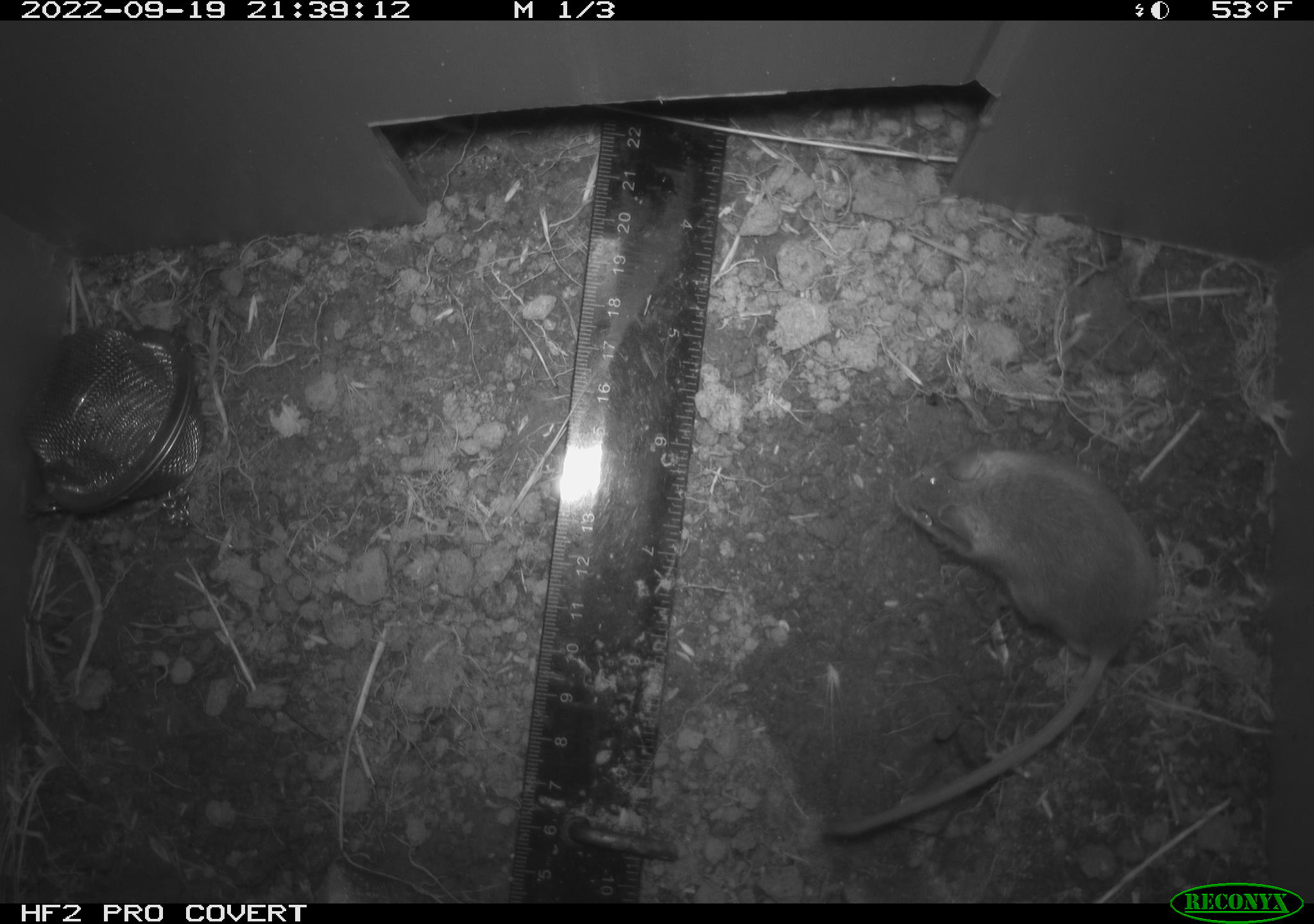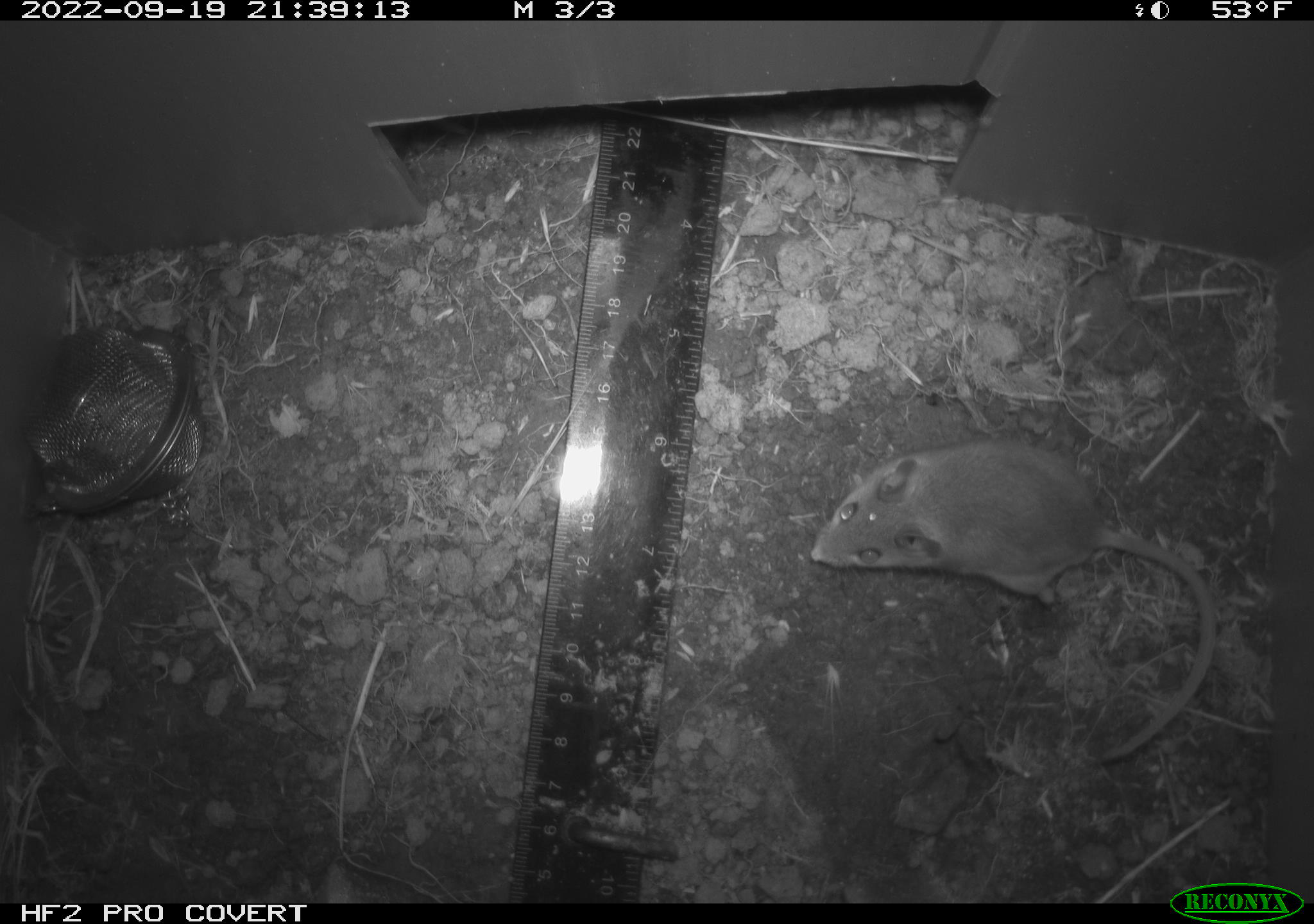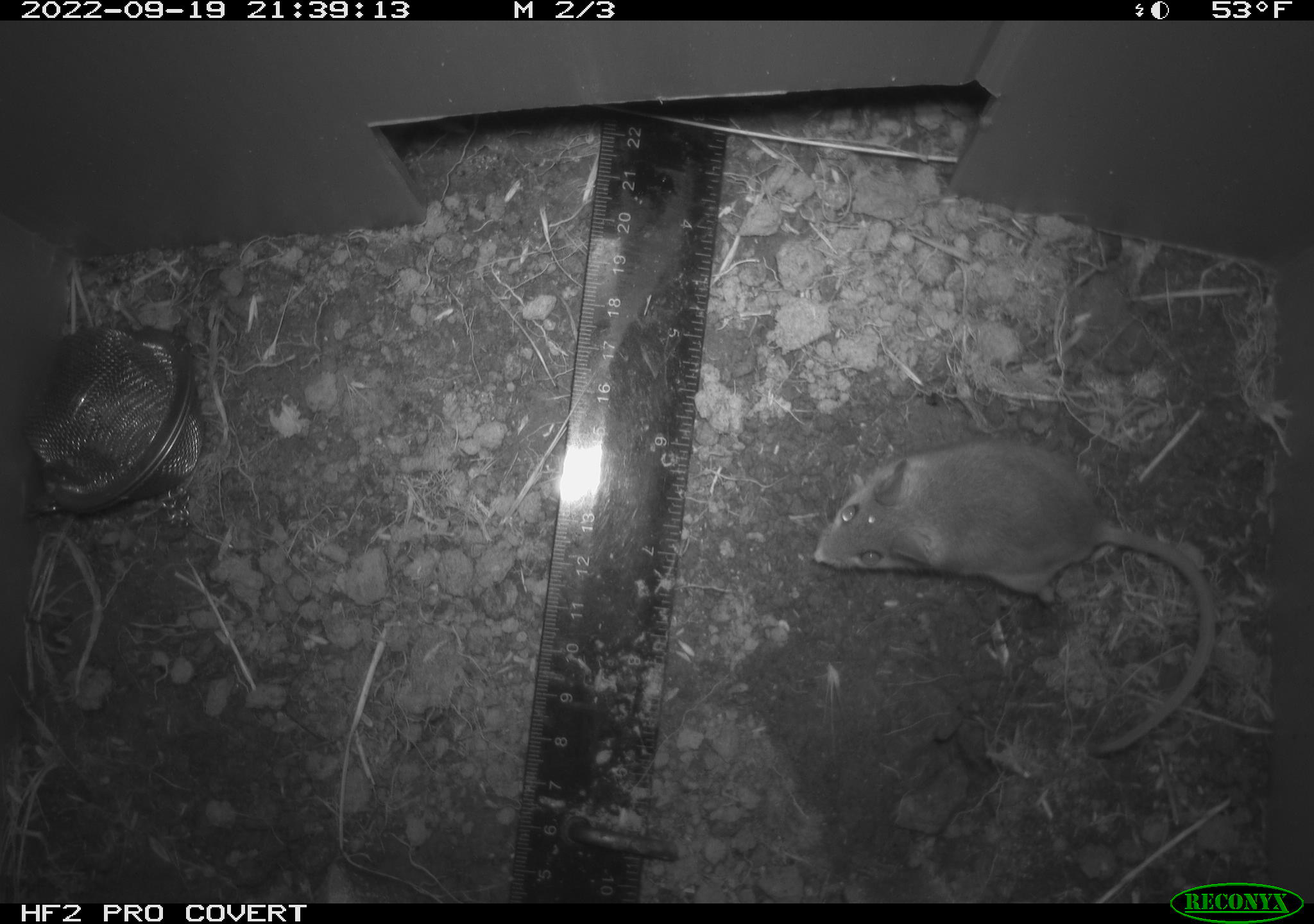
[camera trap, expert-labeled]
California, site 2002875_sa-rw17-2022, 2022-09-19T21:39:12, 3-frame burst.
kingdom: Animalia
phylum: Chordata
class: Mammalia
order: Rodentia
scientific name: Rodentia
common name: mouse species